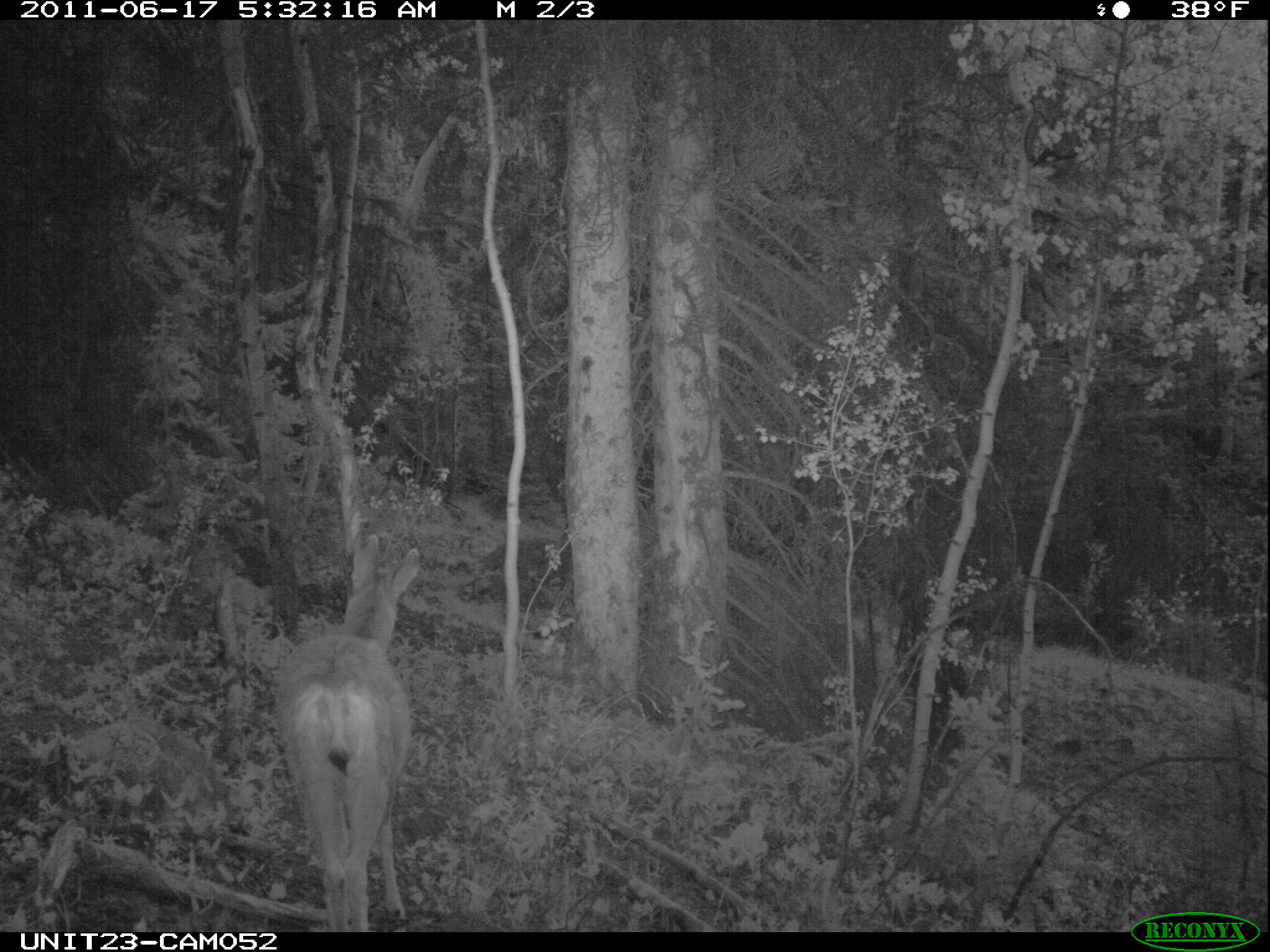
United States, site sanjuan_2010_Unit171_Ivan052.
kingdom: Animalia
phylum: Chordata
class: Mammalia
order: Artiodactyla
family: Cervidae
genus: Odocoileus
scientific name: Odocoileus hemionus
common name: mule deer